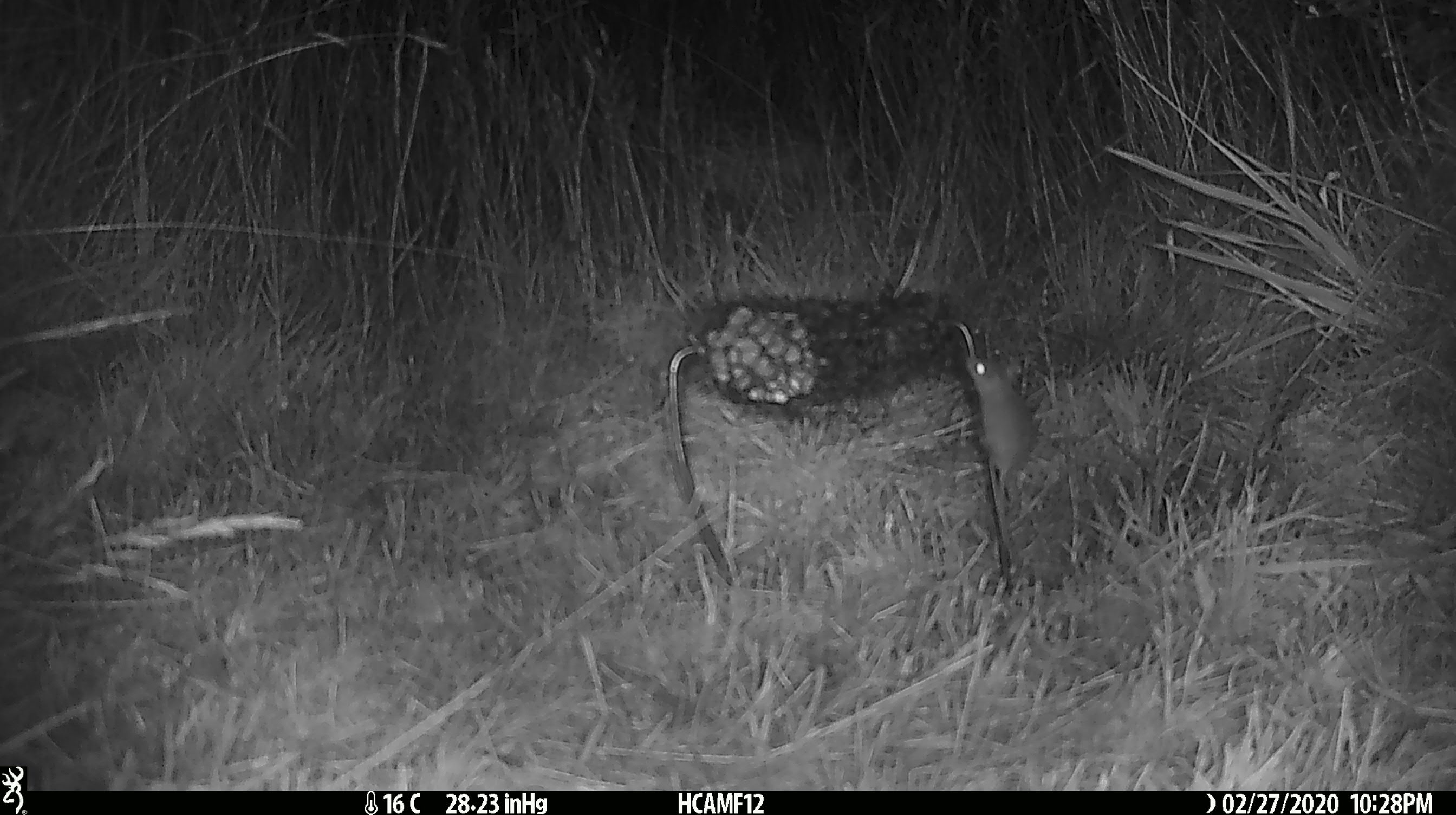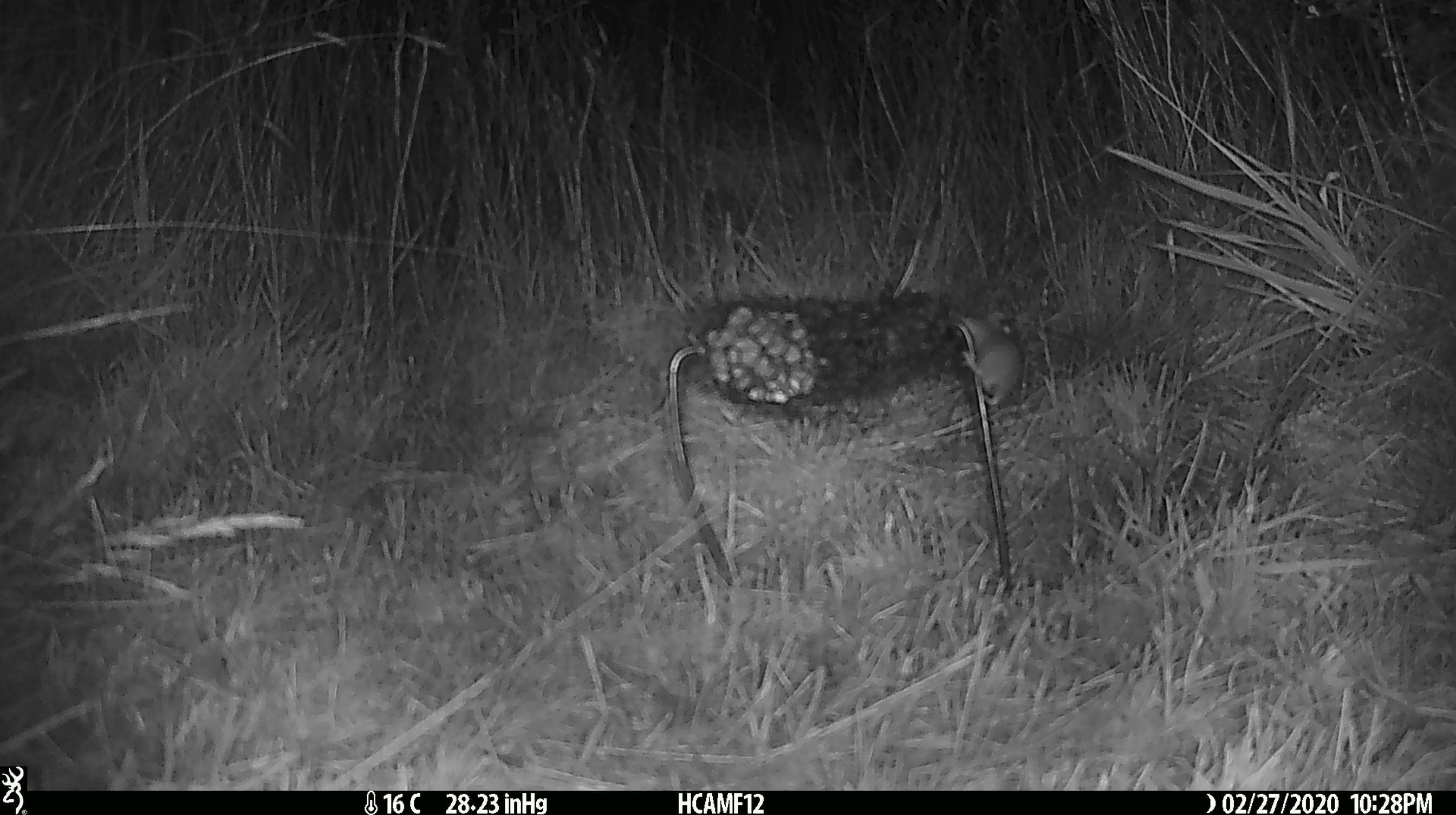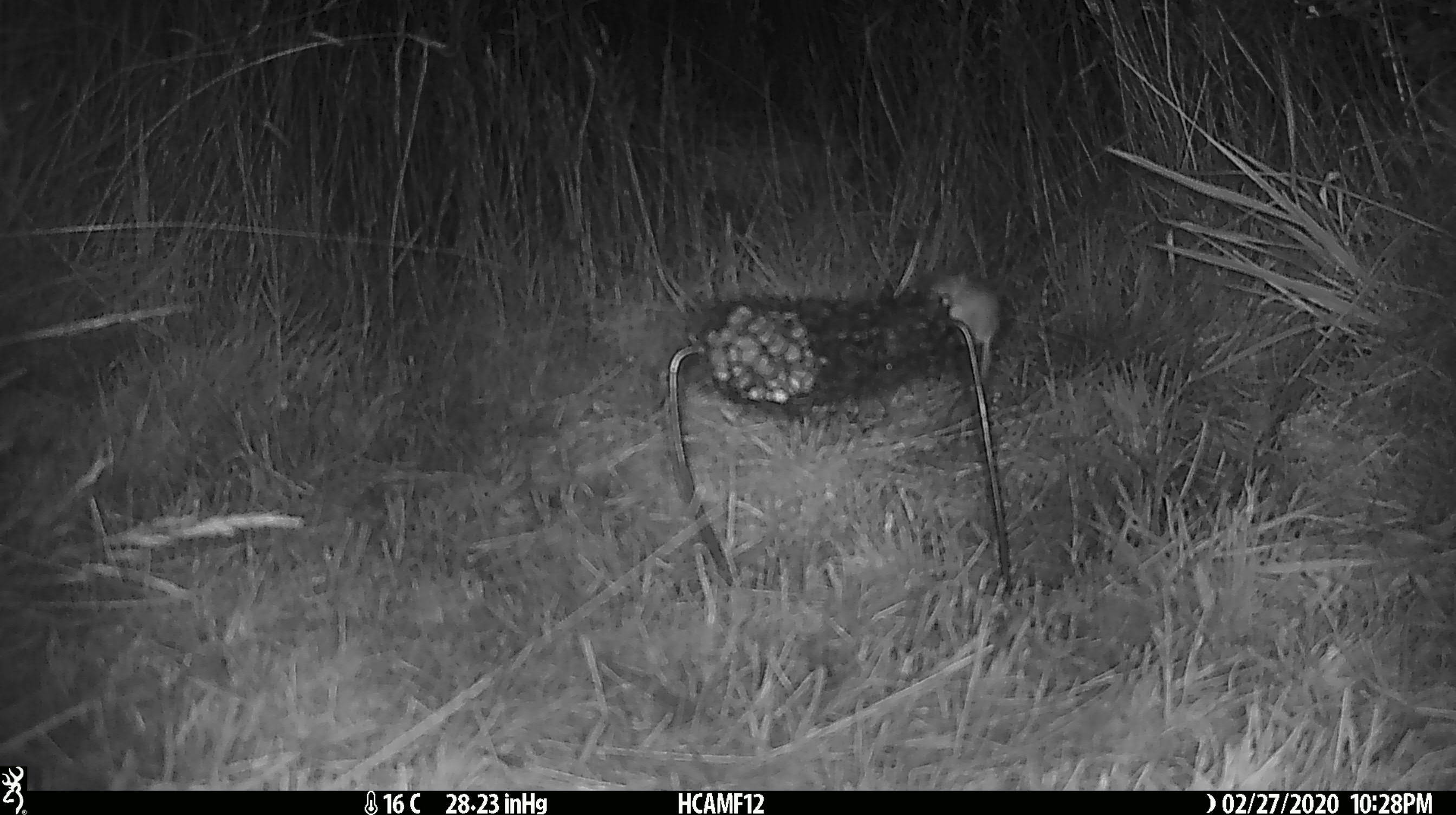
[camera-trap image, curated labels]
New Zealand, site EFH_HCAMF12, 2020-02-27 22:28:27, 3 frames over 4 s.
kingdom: Animalia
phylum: Chordata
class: Mammalia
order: Rodentia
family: Muridae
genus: Mus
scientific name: Mus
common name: mouse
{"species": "mouse (Mus)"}